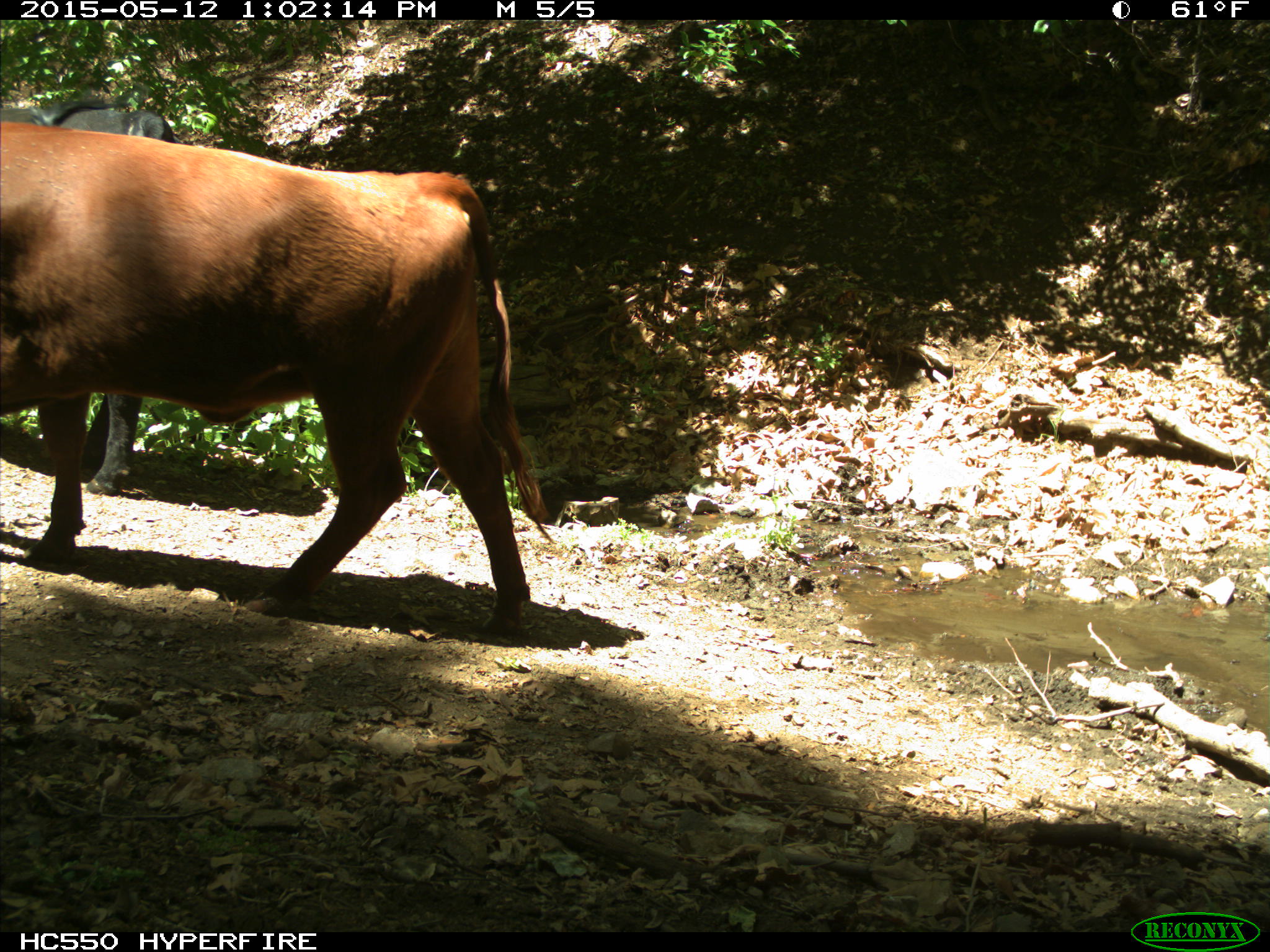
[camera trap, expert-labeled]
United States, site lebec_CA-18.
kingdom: Animalia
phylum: Chordata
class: Mammalia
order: Artiodactyla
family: Bovidae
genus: Bos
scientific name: Bos taurus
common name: domestic cow